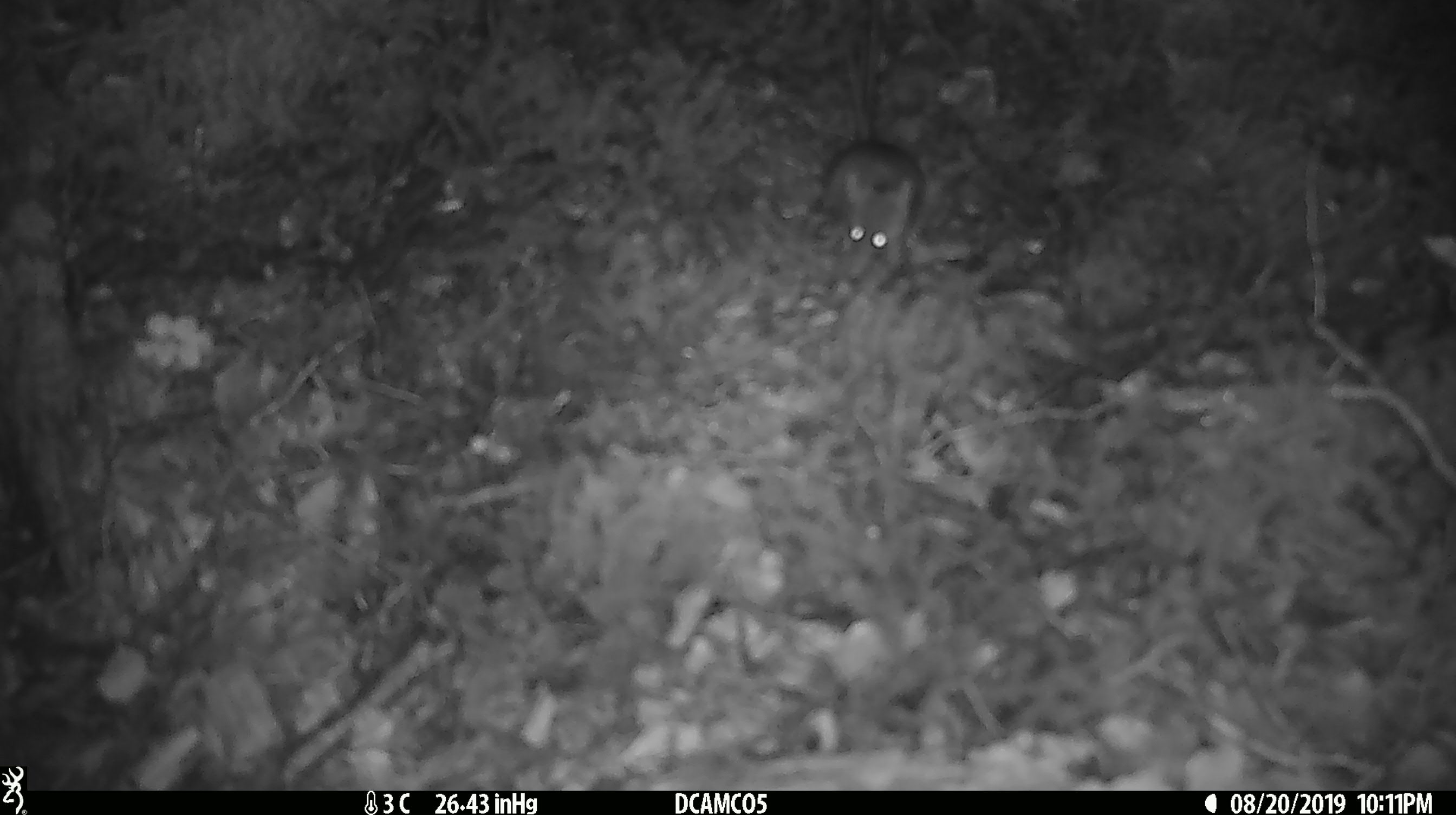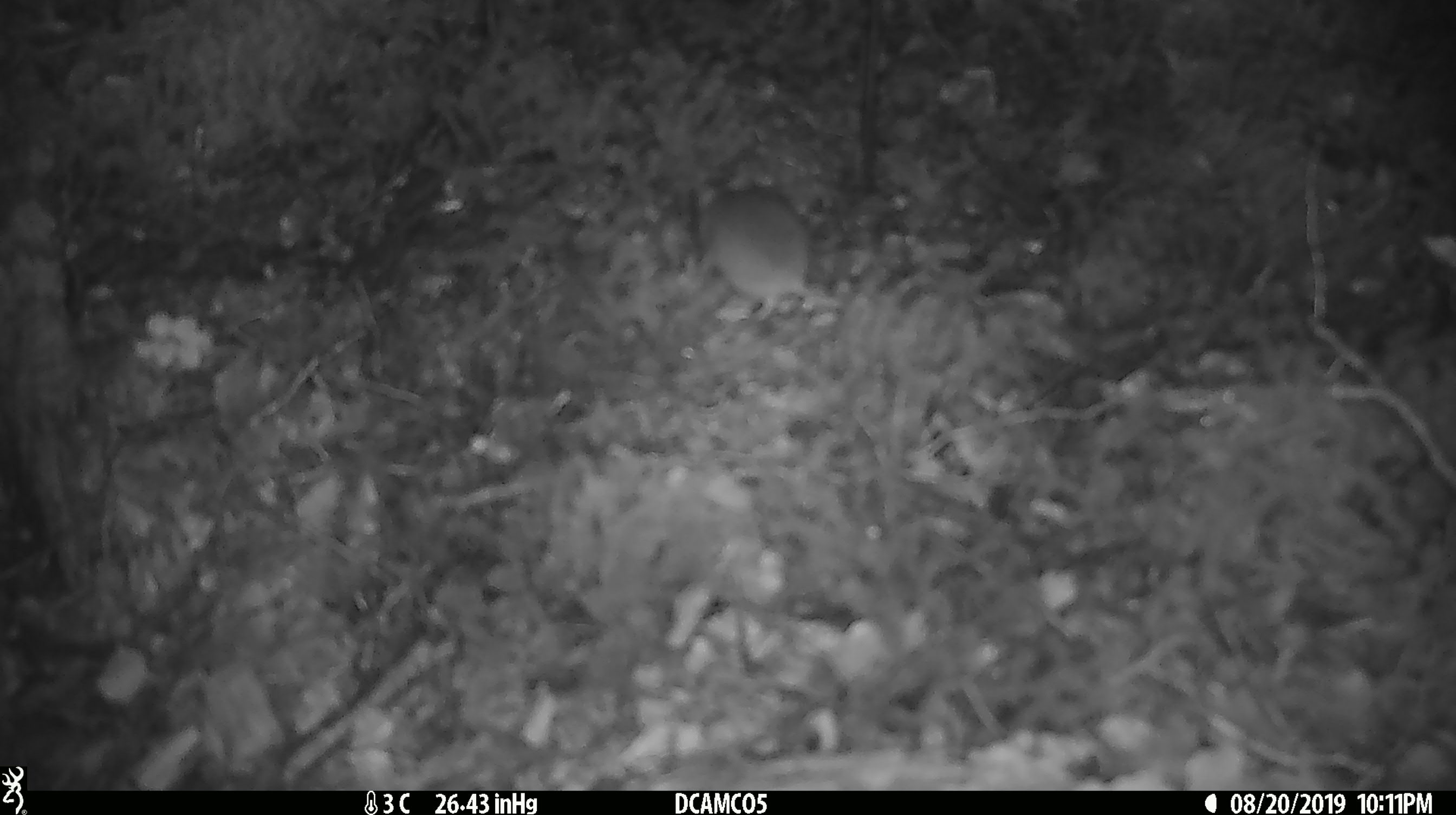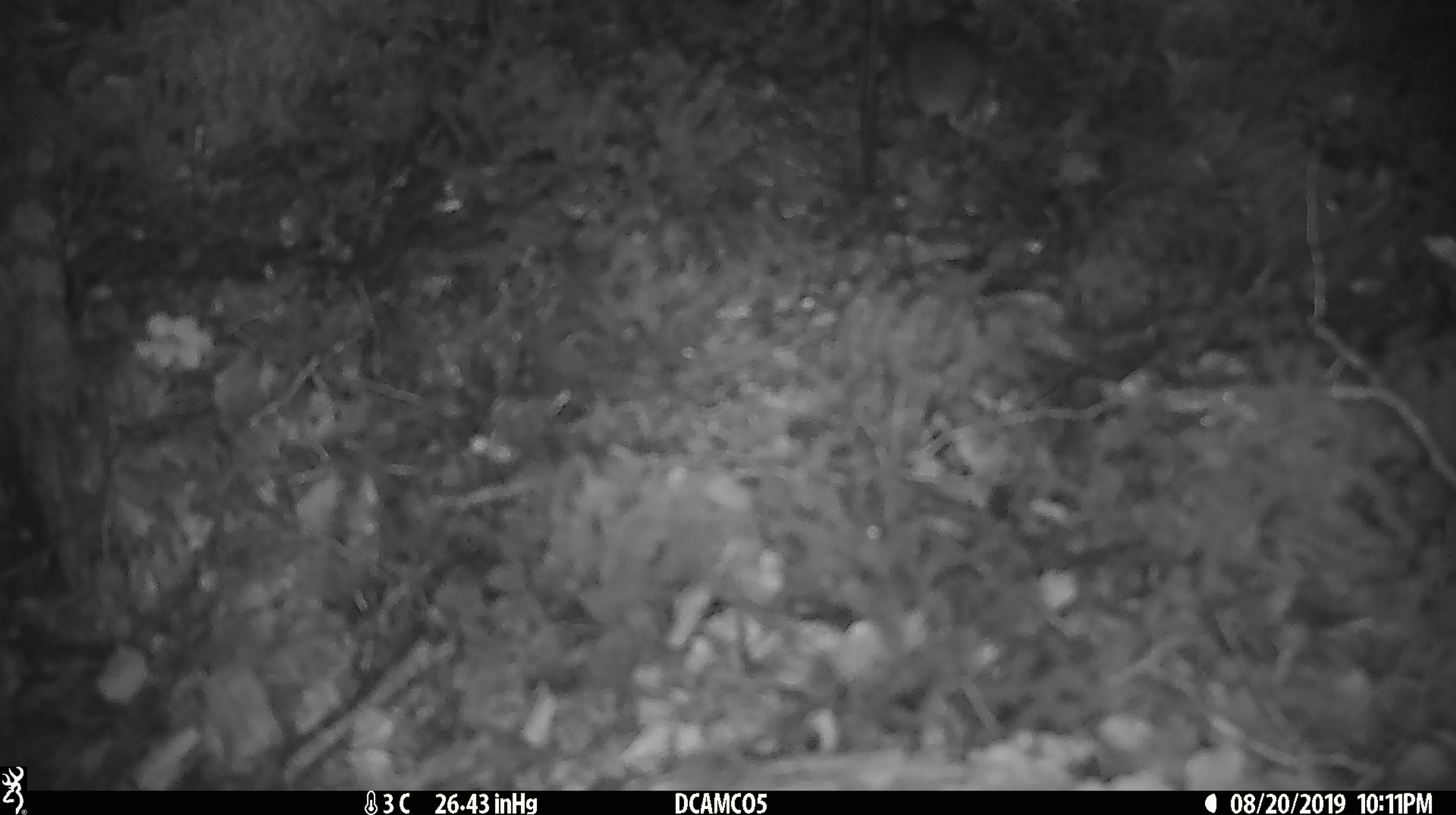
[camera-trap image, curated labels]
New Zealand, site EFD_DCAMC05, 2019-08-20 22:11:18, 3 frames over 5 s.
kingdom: Animalia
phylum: Chordata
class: Mammalia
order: Rodentia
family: Muridae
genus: Mus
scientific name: Mus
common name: mouse